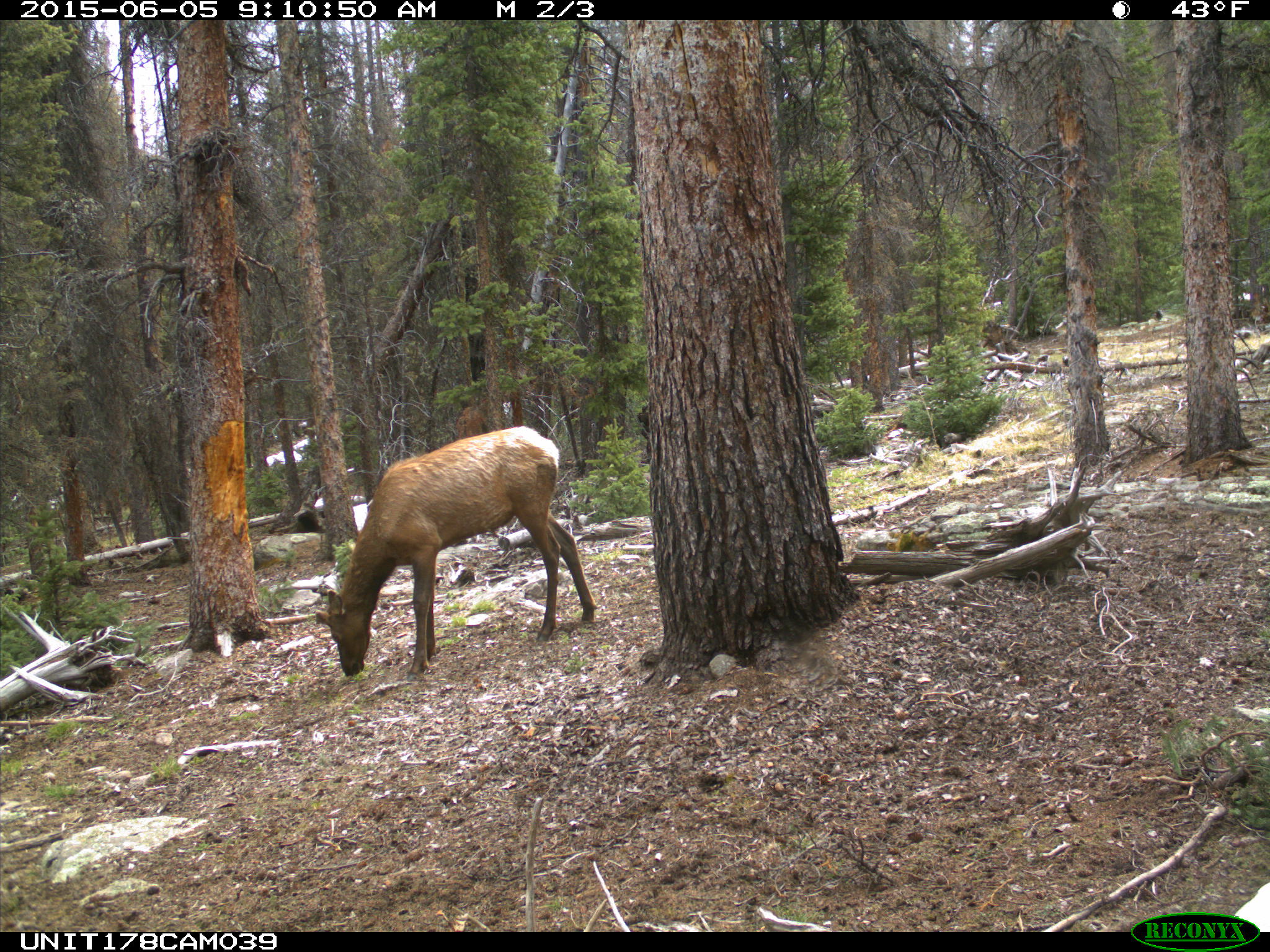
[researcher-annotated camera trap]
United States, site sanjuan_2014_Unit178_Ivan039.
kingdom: Animalia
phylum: Chordata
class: Mammalia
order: Artiodactyla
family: Cervidae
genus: Cervus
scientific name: Cervus elaphus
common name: red deer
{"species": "Cervus elaphus (red deer)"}